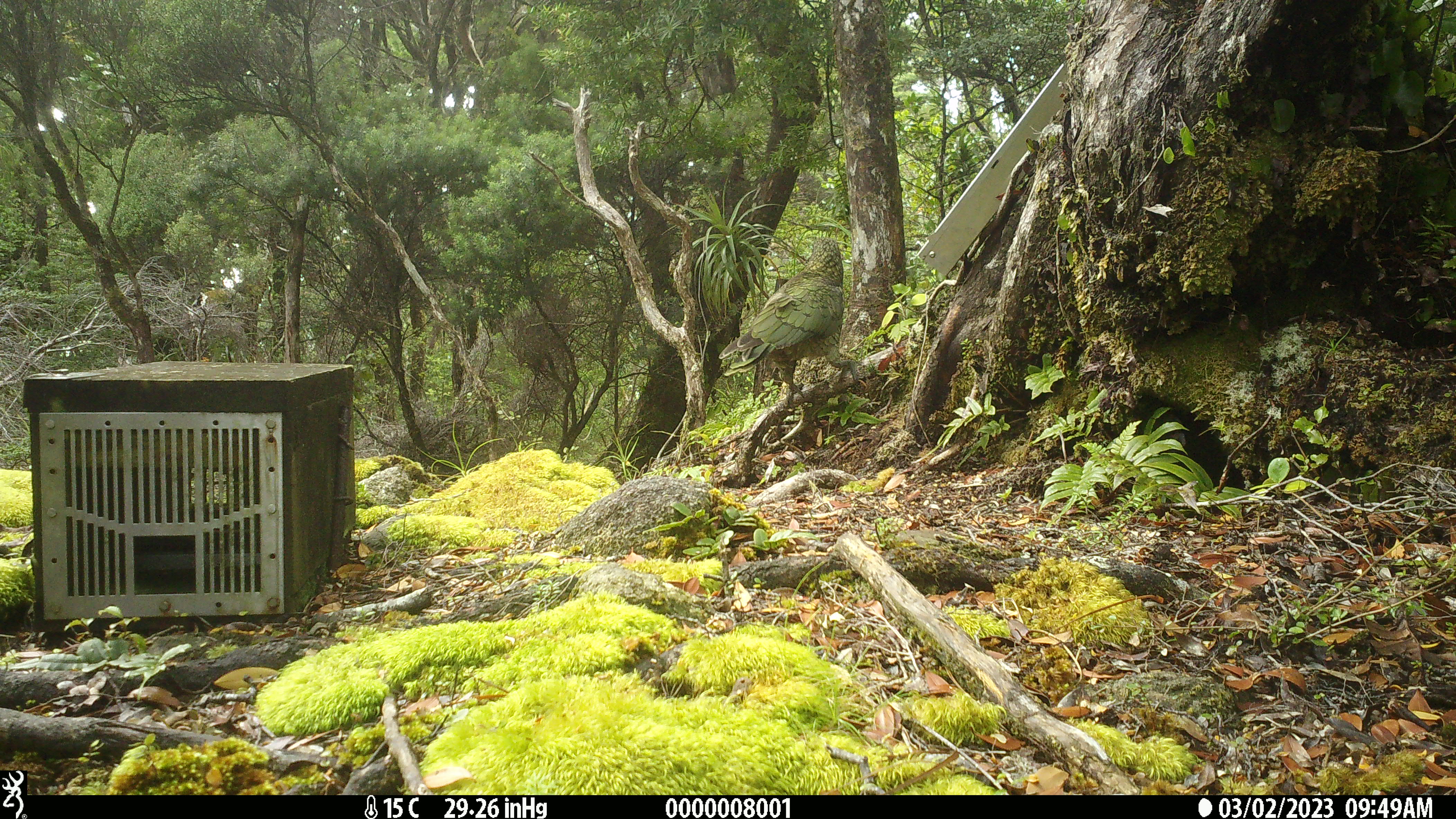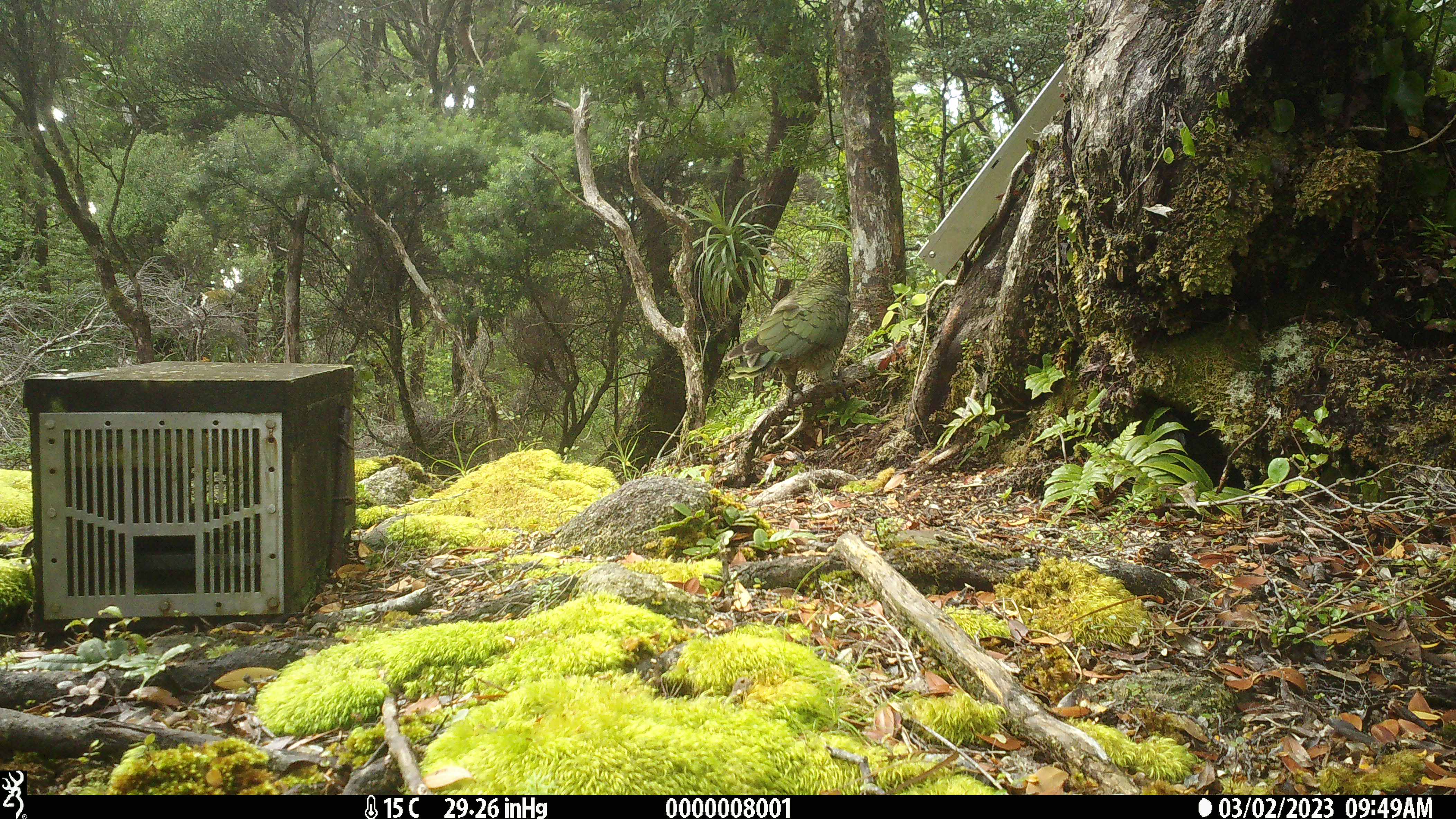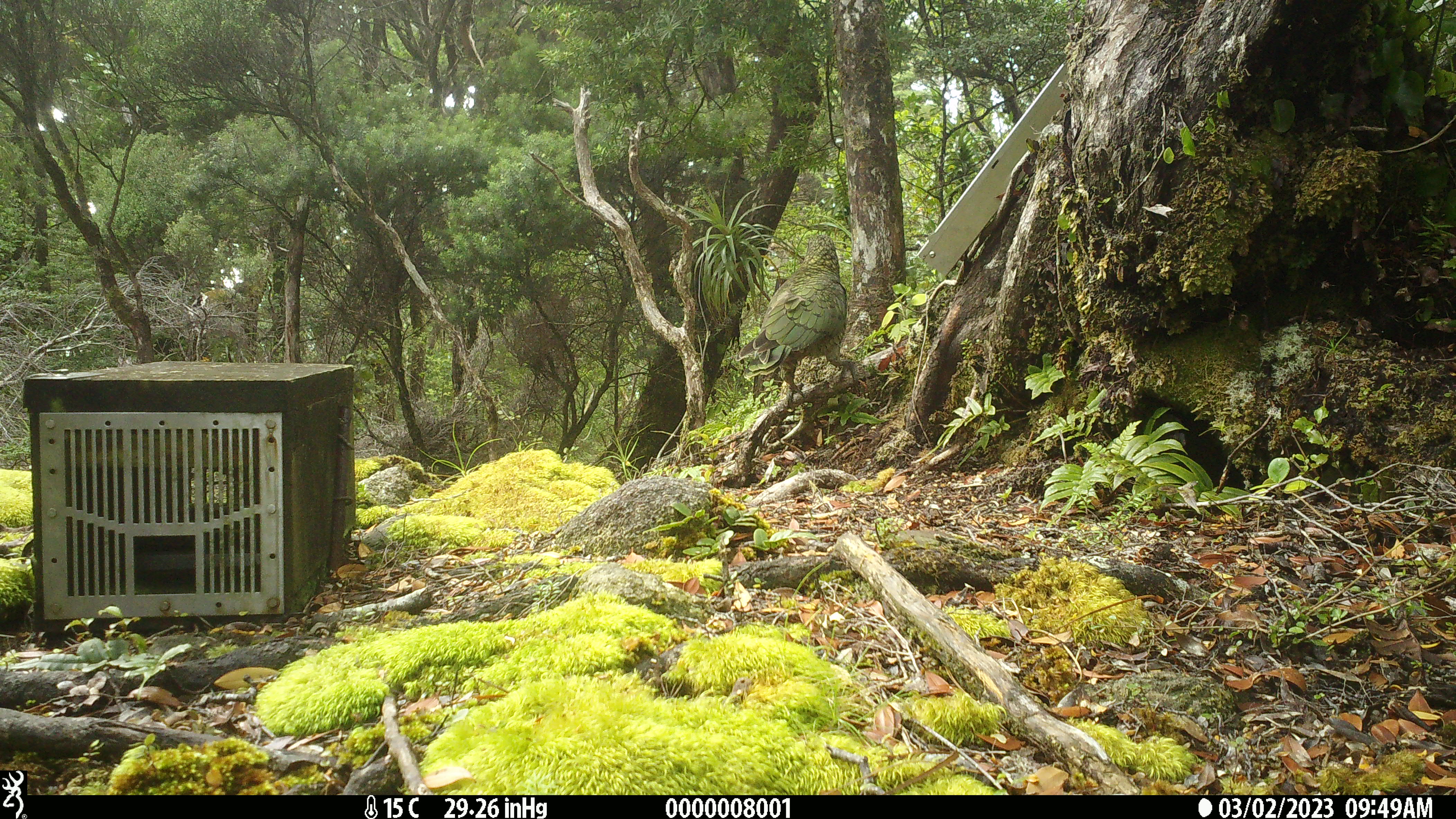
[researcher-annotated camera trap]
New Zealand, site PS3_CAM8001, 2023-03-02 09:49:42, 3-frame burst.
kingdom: Animalia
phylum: Chordata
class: Aves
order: Psittaciformes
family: Strigopidae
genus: Nestor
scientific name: Nestor notabilis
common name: kea